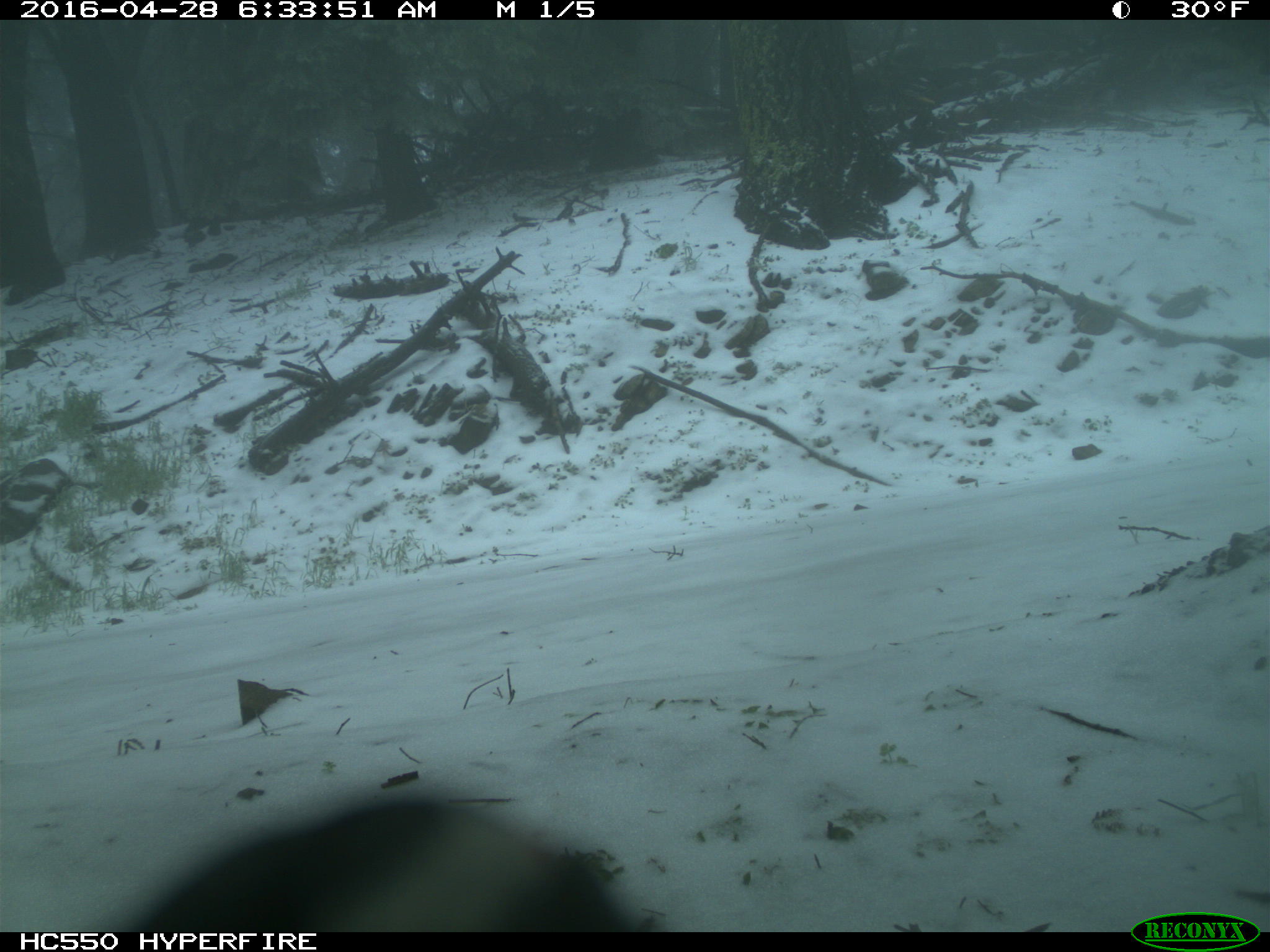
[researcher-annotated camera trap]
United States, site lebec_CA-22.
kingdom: Animalia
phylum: Chordata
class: Aves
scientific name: Aves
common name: birds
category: unidentified bird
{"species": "unidentified bird (birds) (Aves)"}